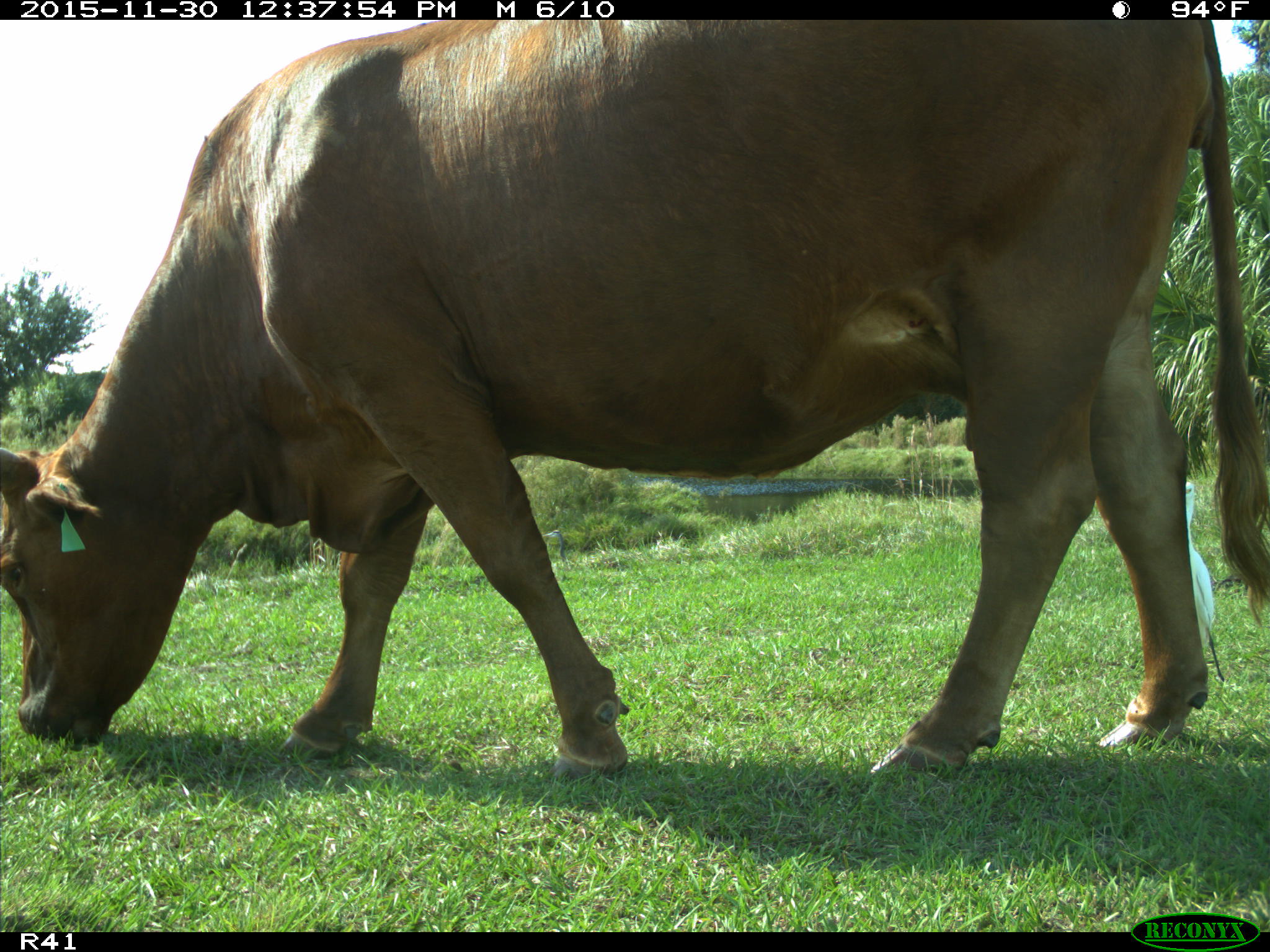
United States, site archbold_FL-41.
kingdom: Animalia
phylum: Chordata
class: Mammalia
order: Artiodactyla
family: Bovidae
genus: Bos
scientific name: Bos taurus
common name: domestic cow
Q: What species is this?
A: Bos taurus (domestic cow).